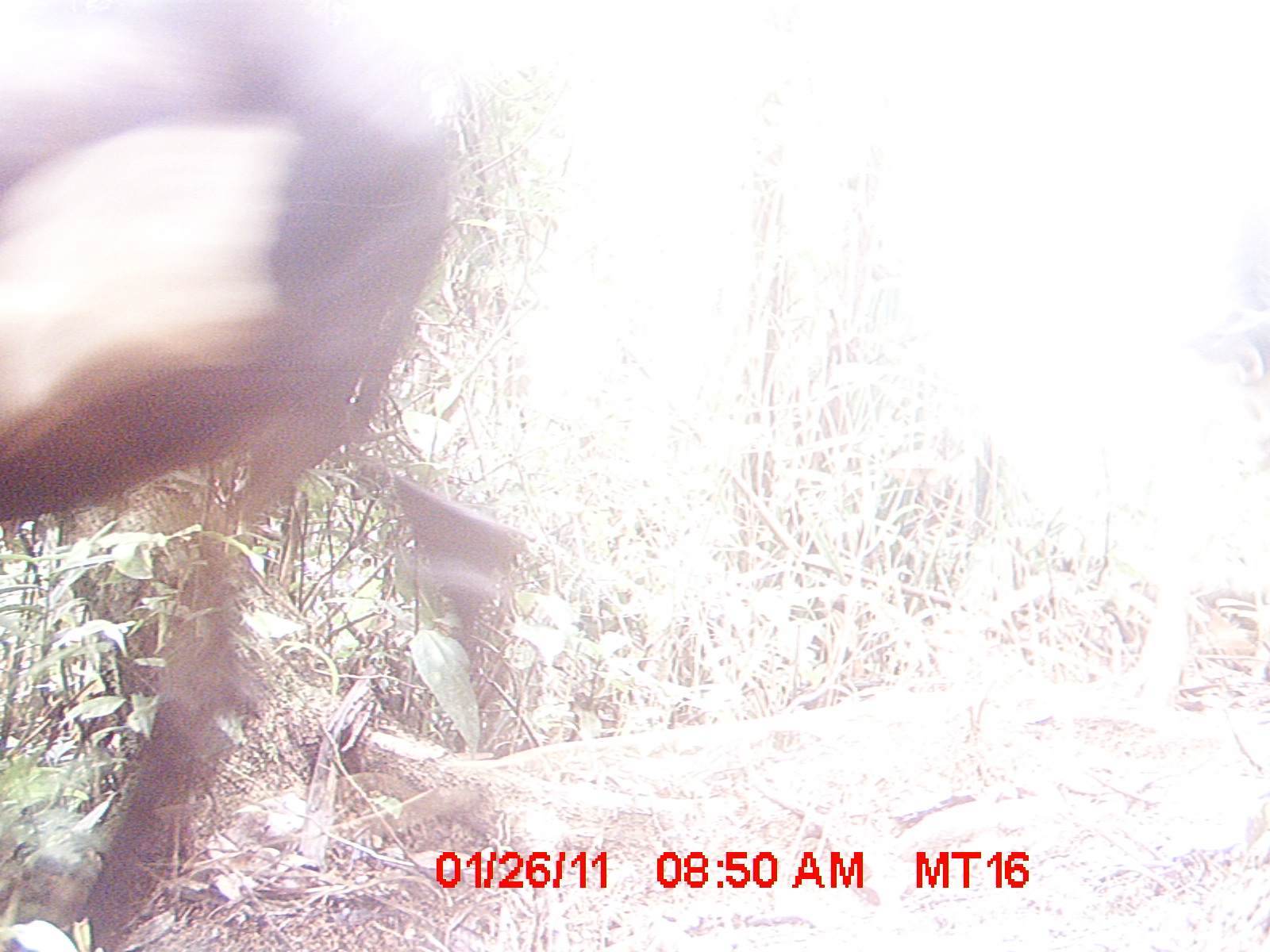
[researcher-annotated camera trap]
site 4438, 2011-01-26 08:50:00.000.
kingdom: Animalia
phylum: Chordata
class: Mammalia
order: Artiodactyla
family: Bovidae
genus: Bos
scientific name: Bos taurus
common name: domestic cattle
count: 1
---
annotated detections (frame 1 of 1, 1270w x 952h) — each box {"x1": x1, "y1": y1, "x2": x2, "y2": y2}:
bos taurus: {"x1": 0, "y1": 0, "x2": 540, "y2": 950}